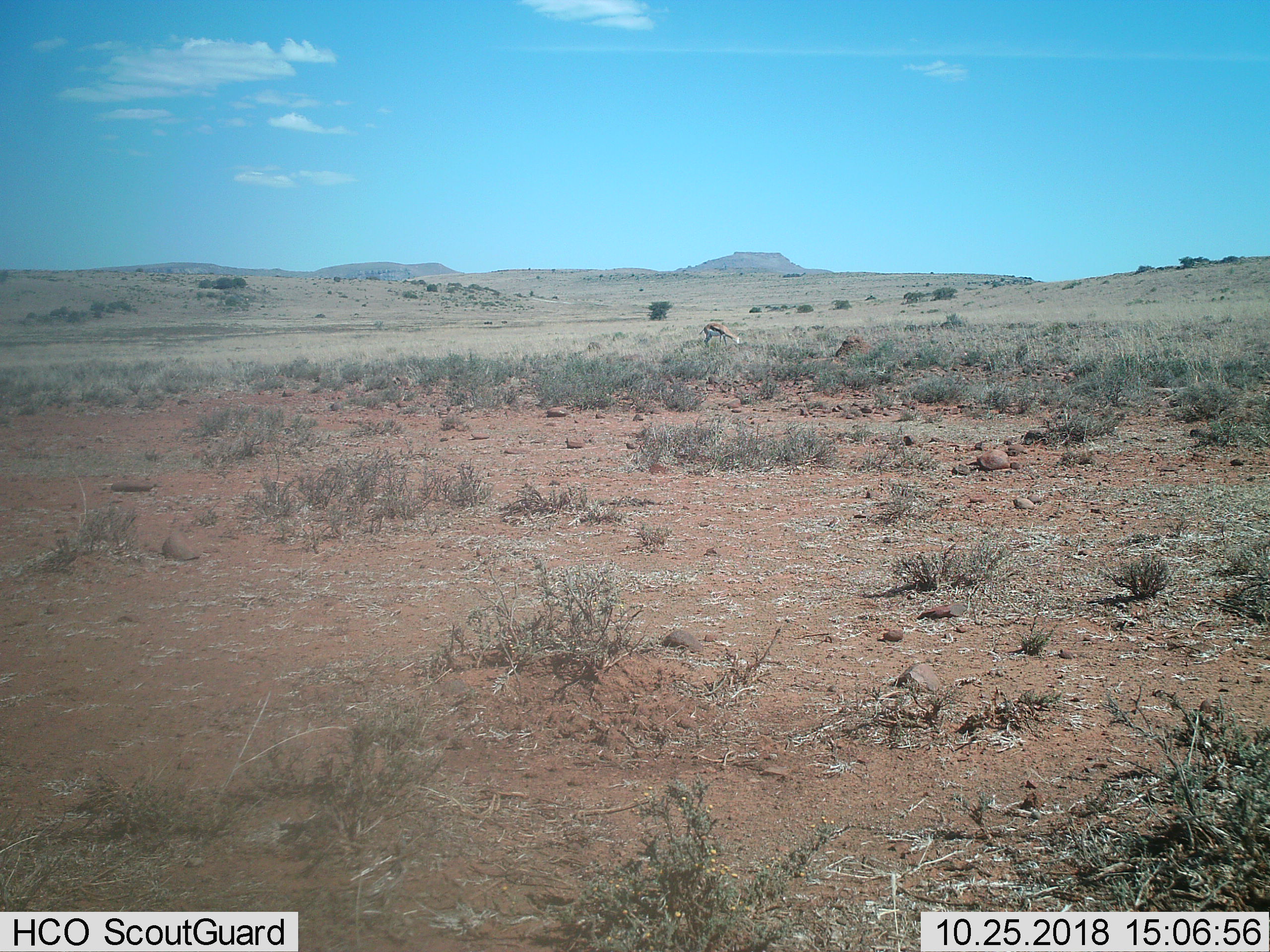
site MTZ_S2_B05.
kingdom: Animalia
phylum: Chordata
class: Mammalia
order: Artiodactyla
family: Bovidae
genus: Antidorcas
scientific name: Antidorcas marsupialis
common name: springbok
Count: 1.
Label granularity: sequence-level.